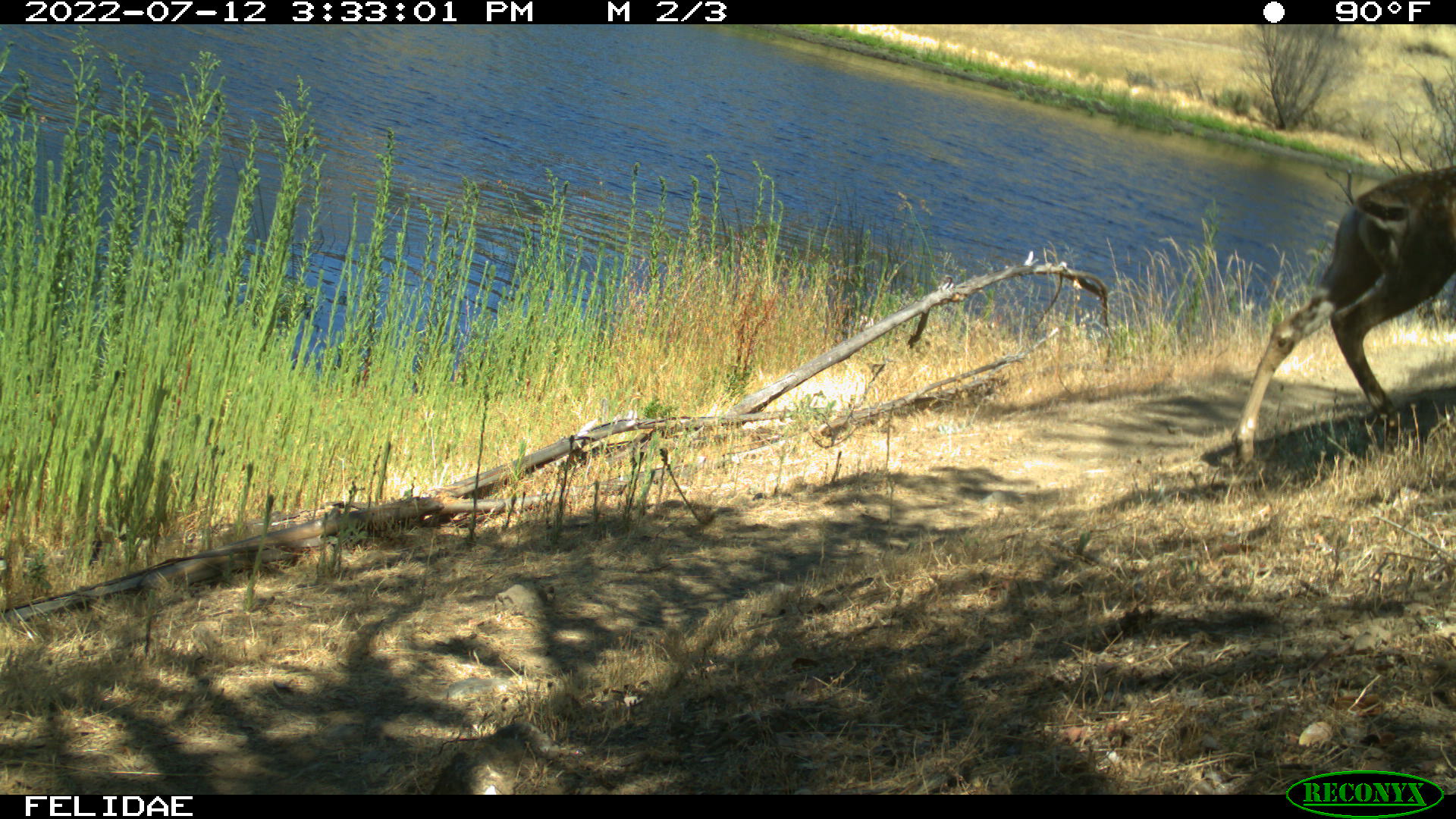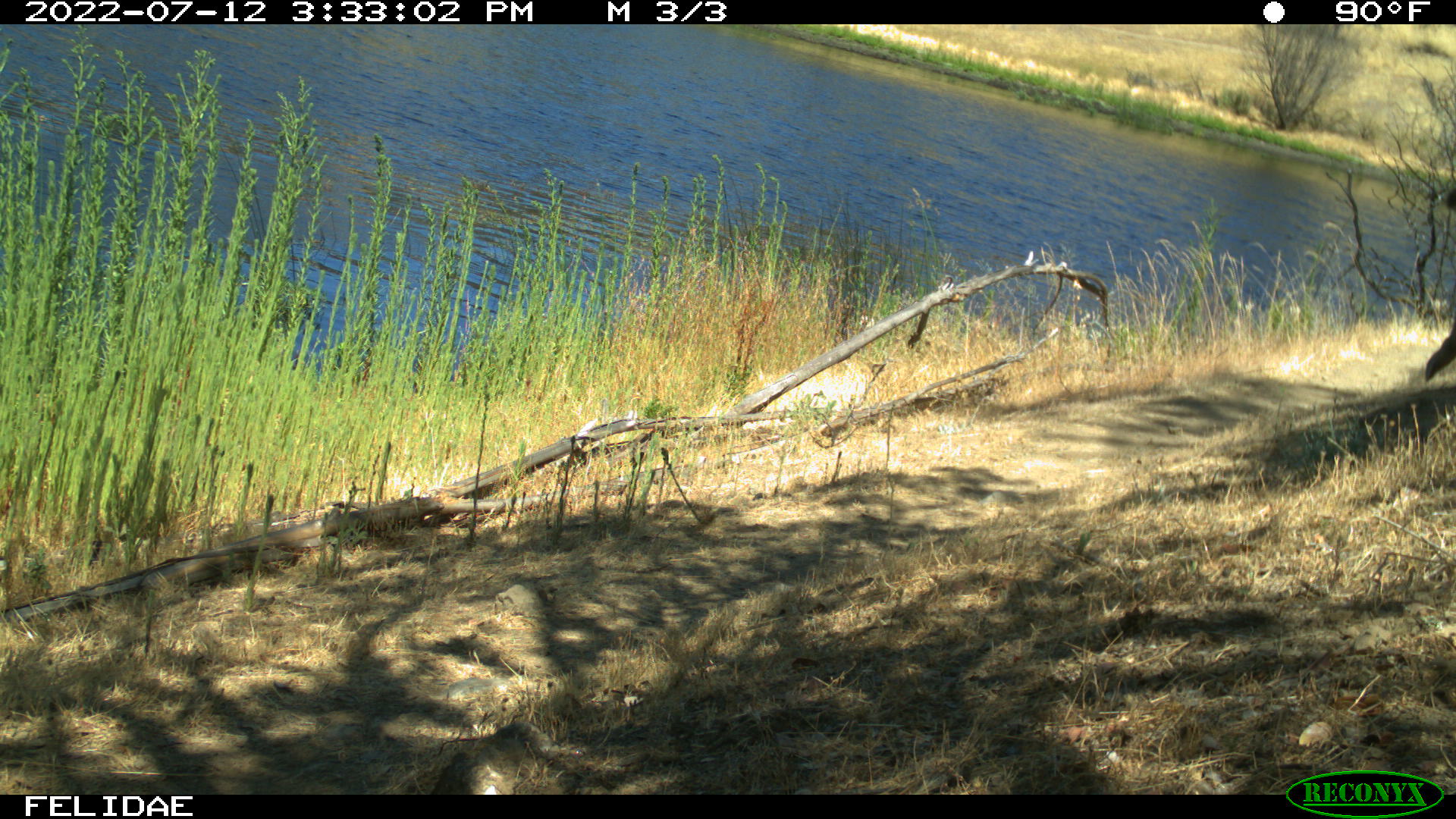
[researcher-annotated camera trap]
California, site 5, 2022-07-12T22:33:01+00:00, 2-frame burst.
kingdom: Animalia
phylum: Chordata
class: Mammalia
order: Artiodactyla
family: Cervidae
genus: Odocoileus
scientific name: Odocoileus hemionus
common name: mule deer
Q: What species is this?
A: Mule deer (Odocoileus hemionus).